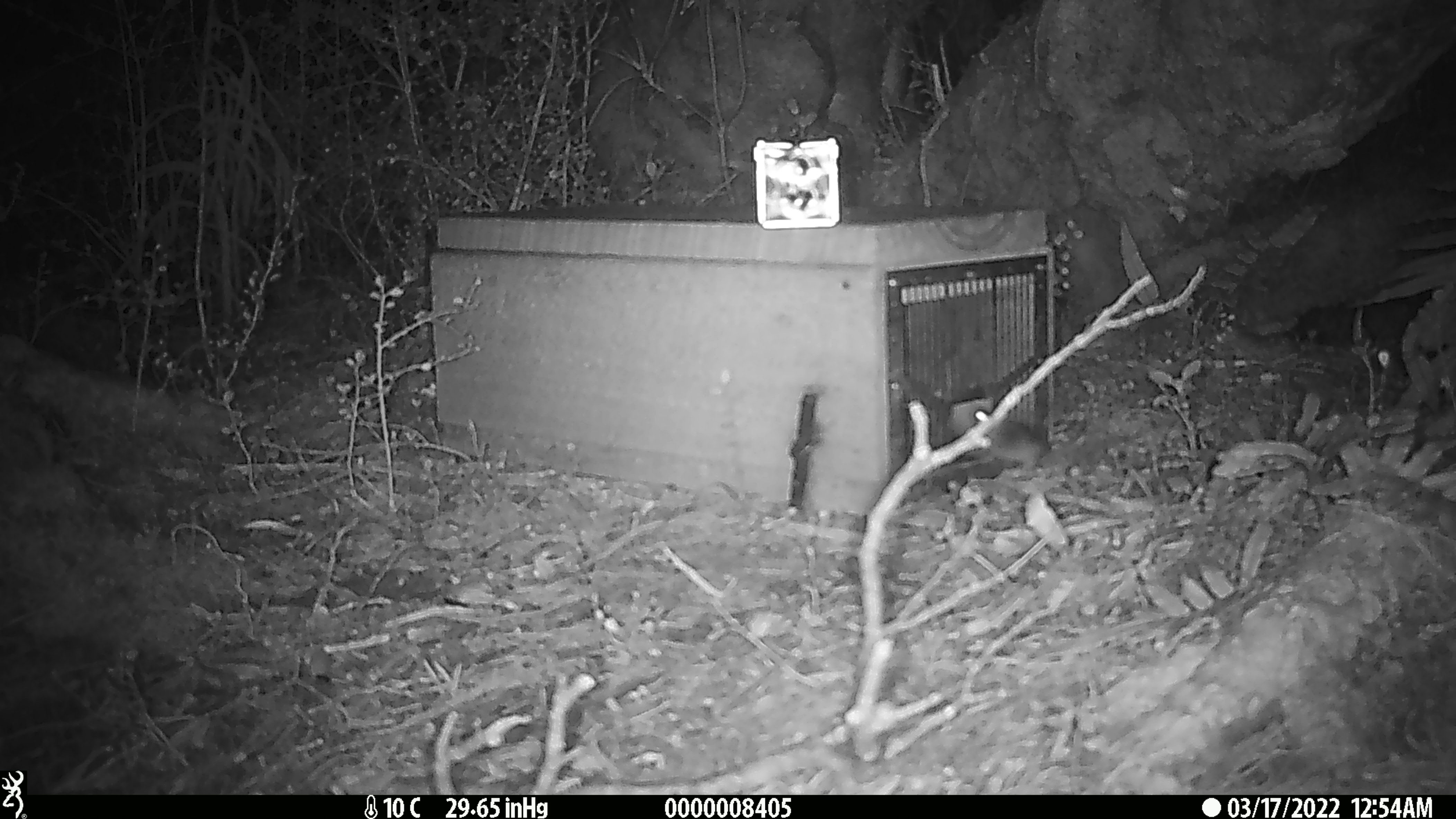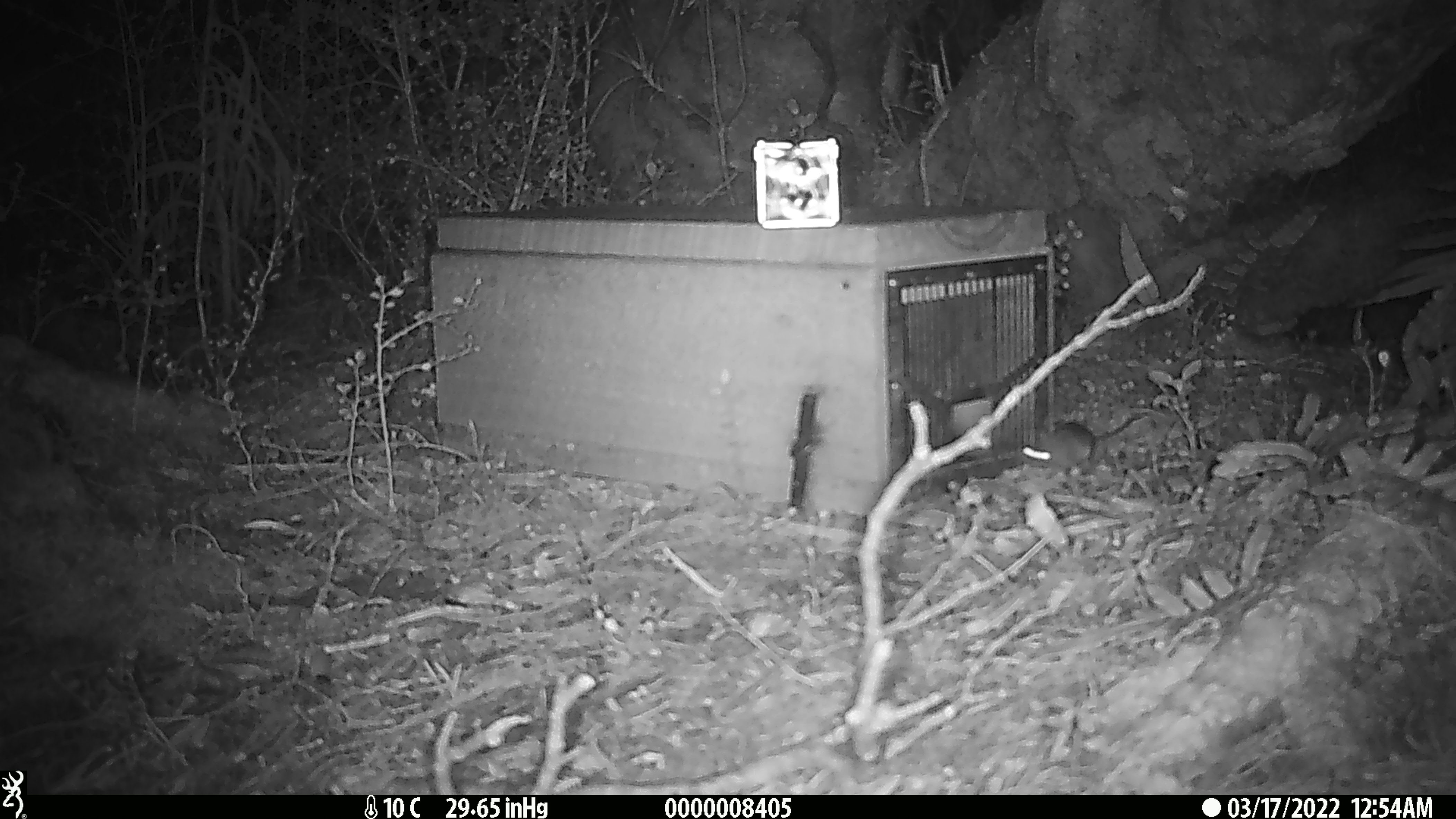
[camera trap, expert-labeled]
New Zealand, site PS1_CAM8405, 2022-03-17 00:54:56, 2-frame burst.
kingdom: Animalia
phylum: Chordata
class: Mammalia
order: Rodentia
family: Muridae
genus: Mus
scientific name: Mus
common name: mouse